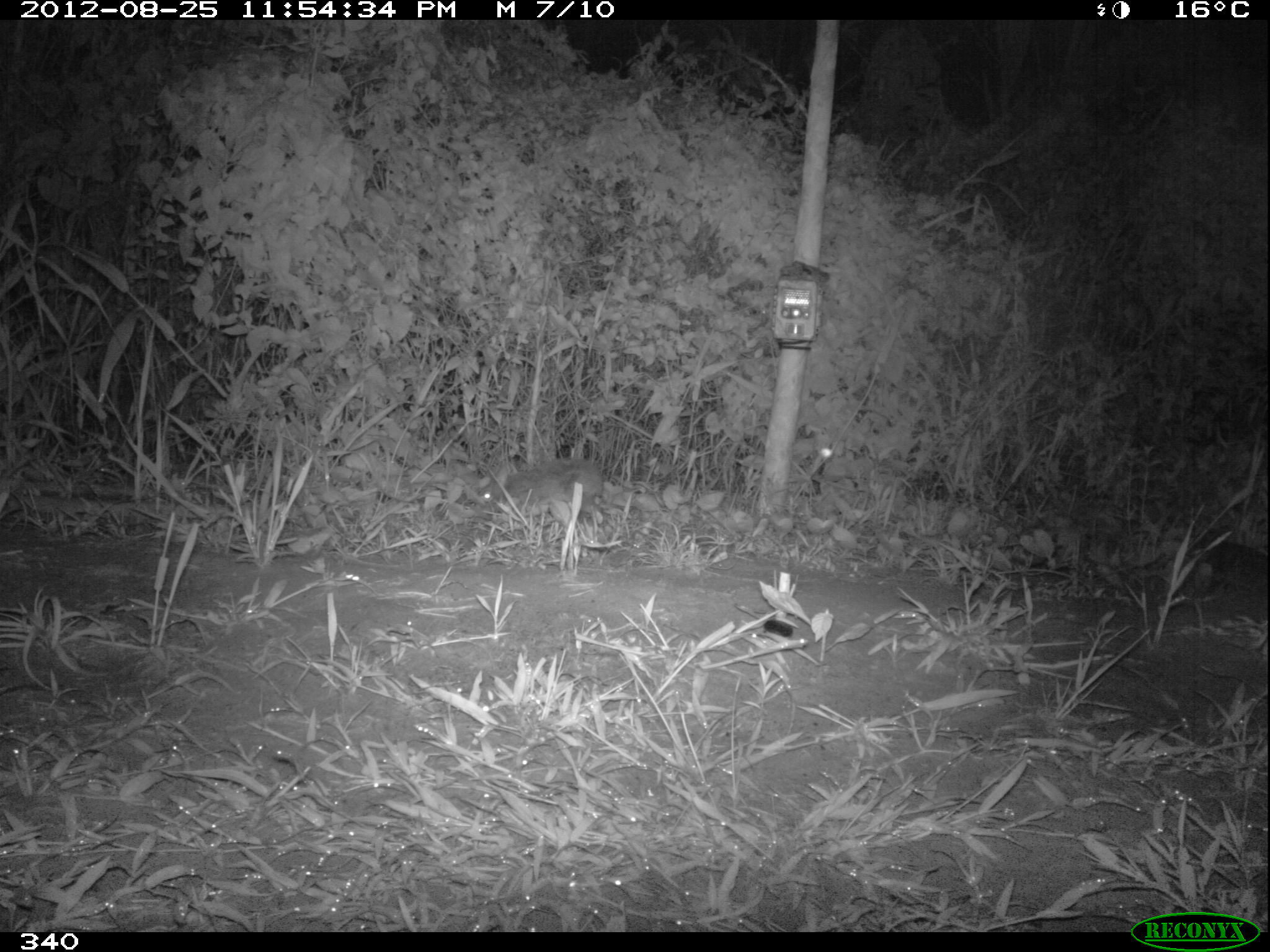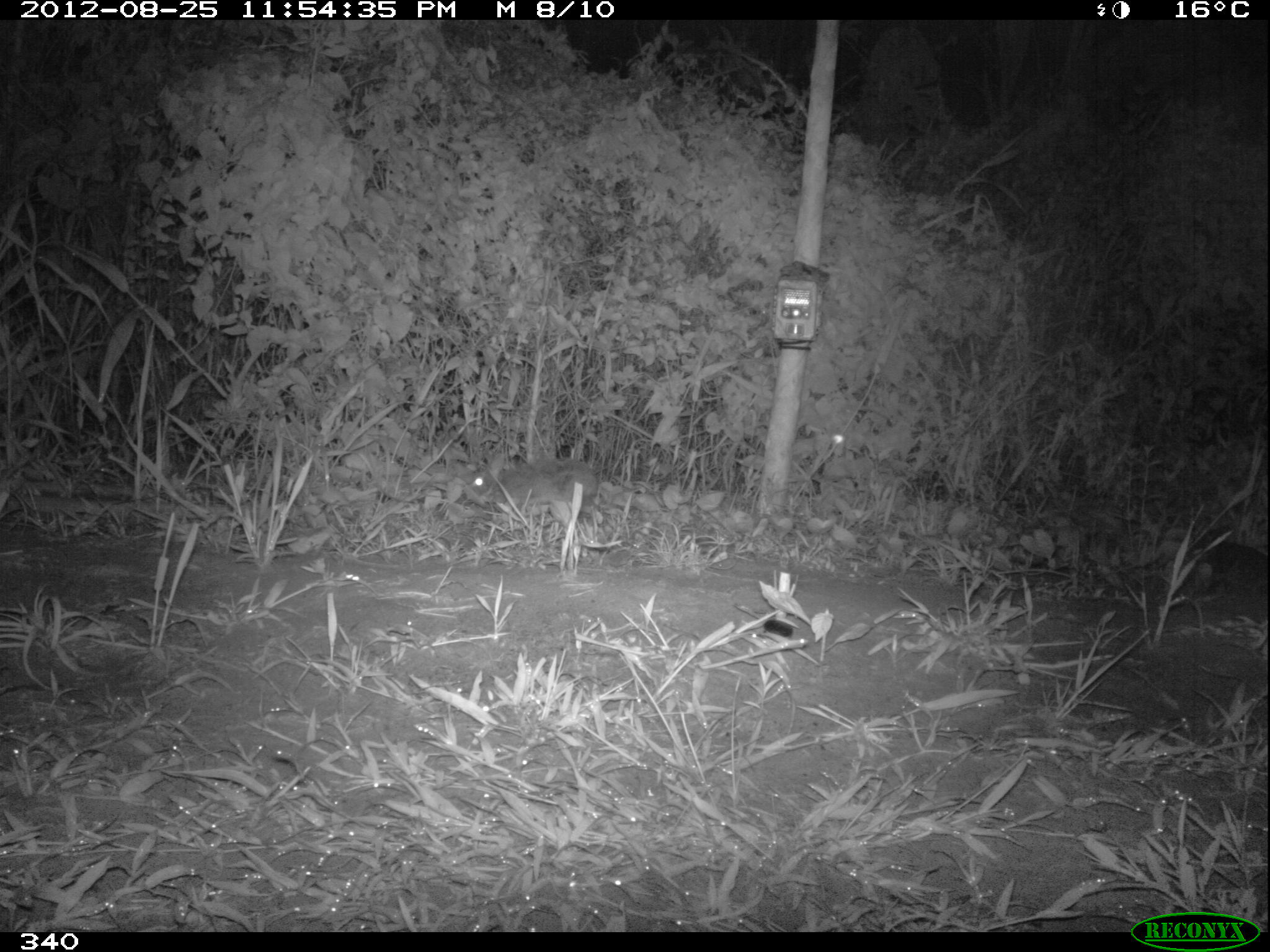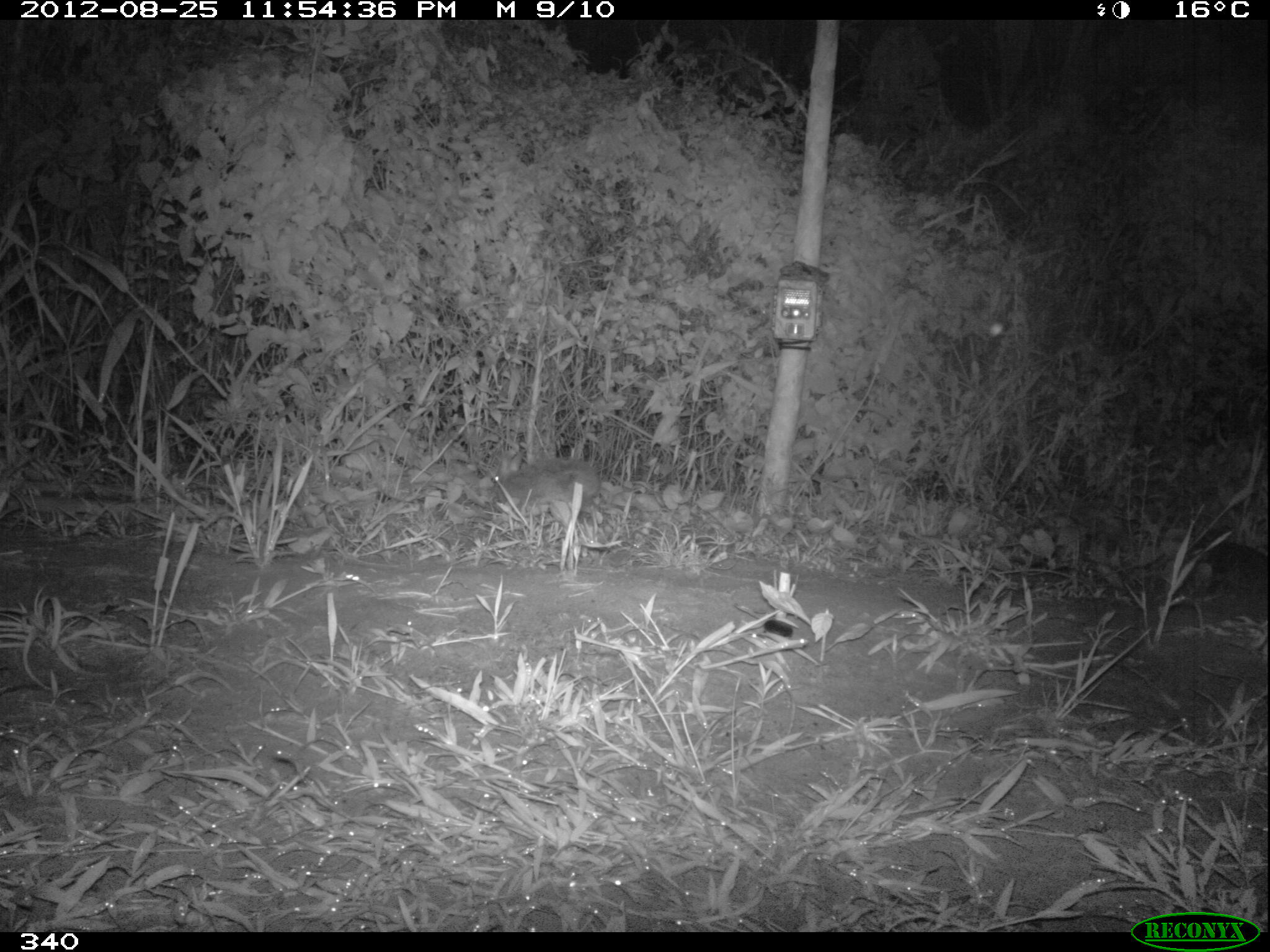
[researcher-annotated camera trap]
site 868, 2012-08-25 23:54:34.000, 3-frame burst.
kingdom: Animalia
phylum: Chordata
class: Mammalia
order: Lagomorpha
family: Leporidae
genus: Sylvilagus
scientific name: Sylvilagus brasiliensis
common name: tapeti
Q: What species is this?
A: Sylvilagus brasiliensis (tapeti).